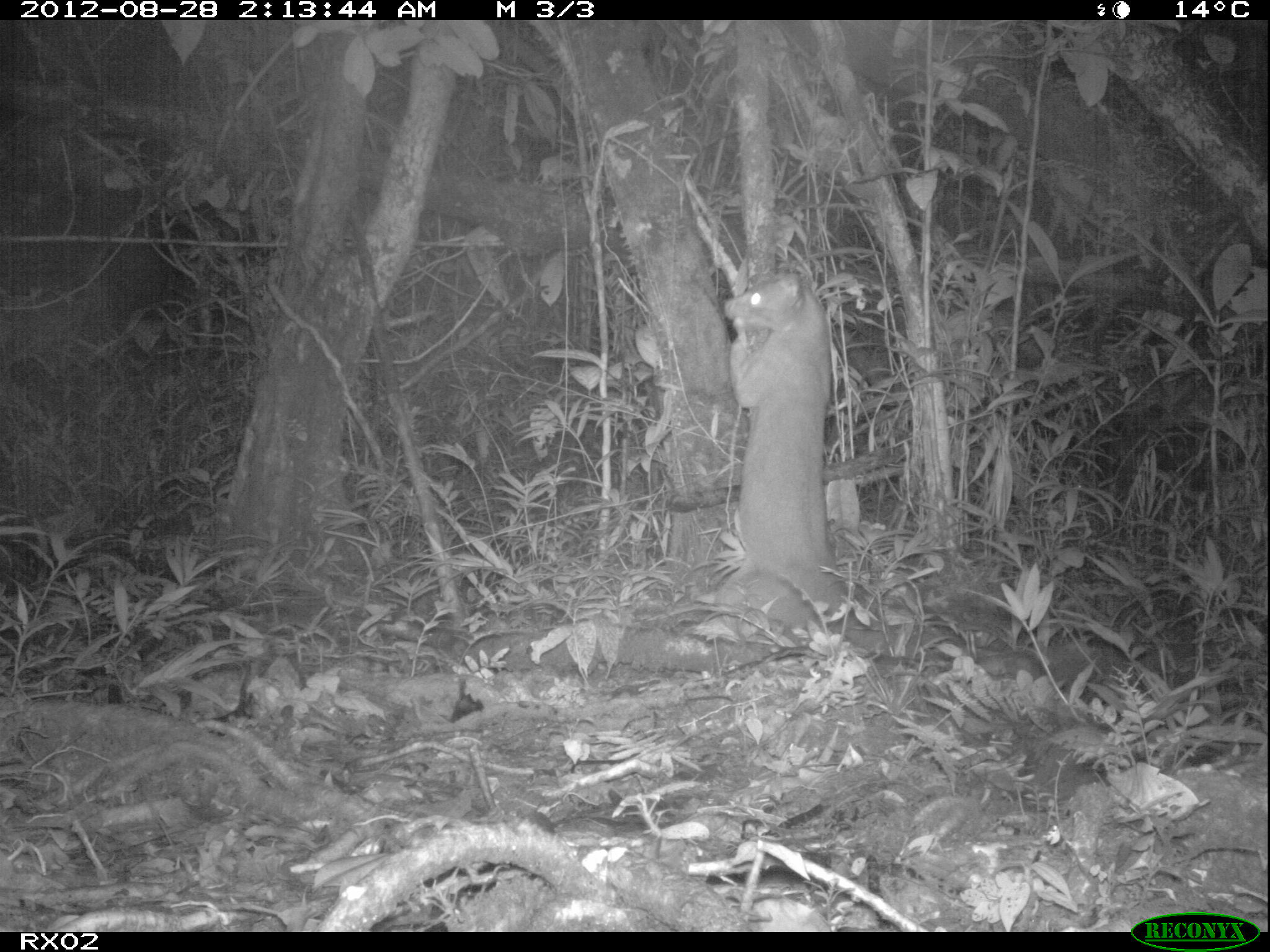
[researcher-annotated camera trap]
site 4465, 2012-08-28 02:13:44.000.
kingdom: Animalia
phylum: Chordata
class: Mammalia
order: Carnivora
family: Eupleridae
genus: Cryptoprocta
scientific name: Cryptoprocta ferox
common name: fossa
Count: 1.